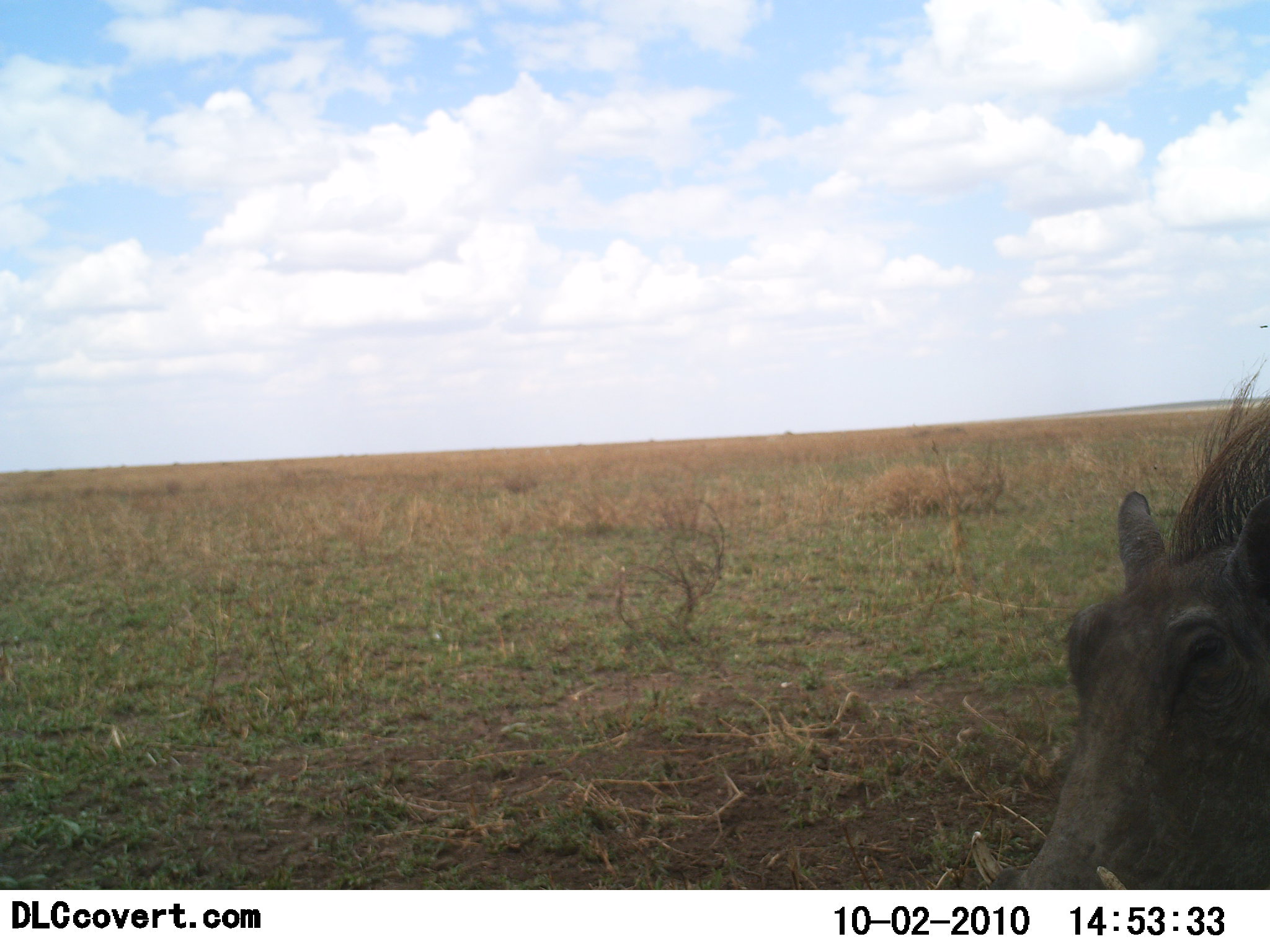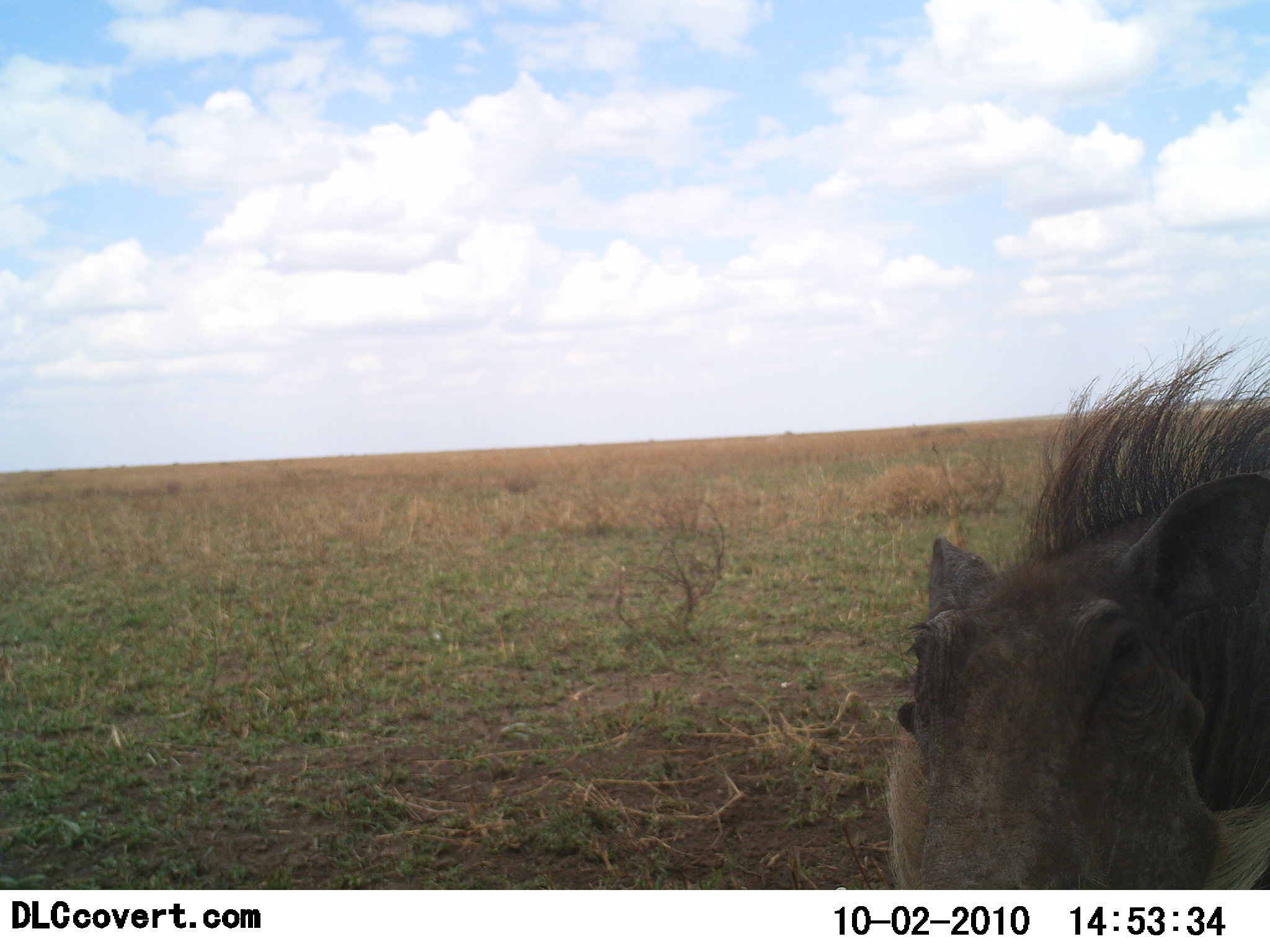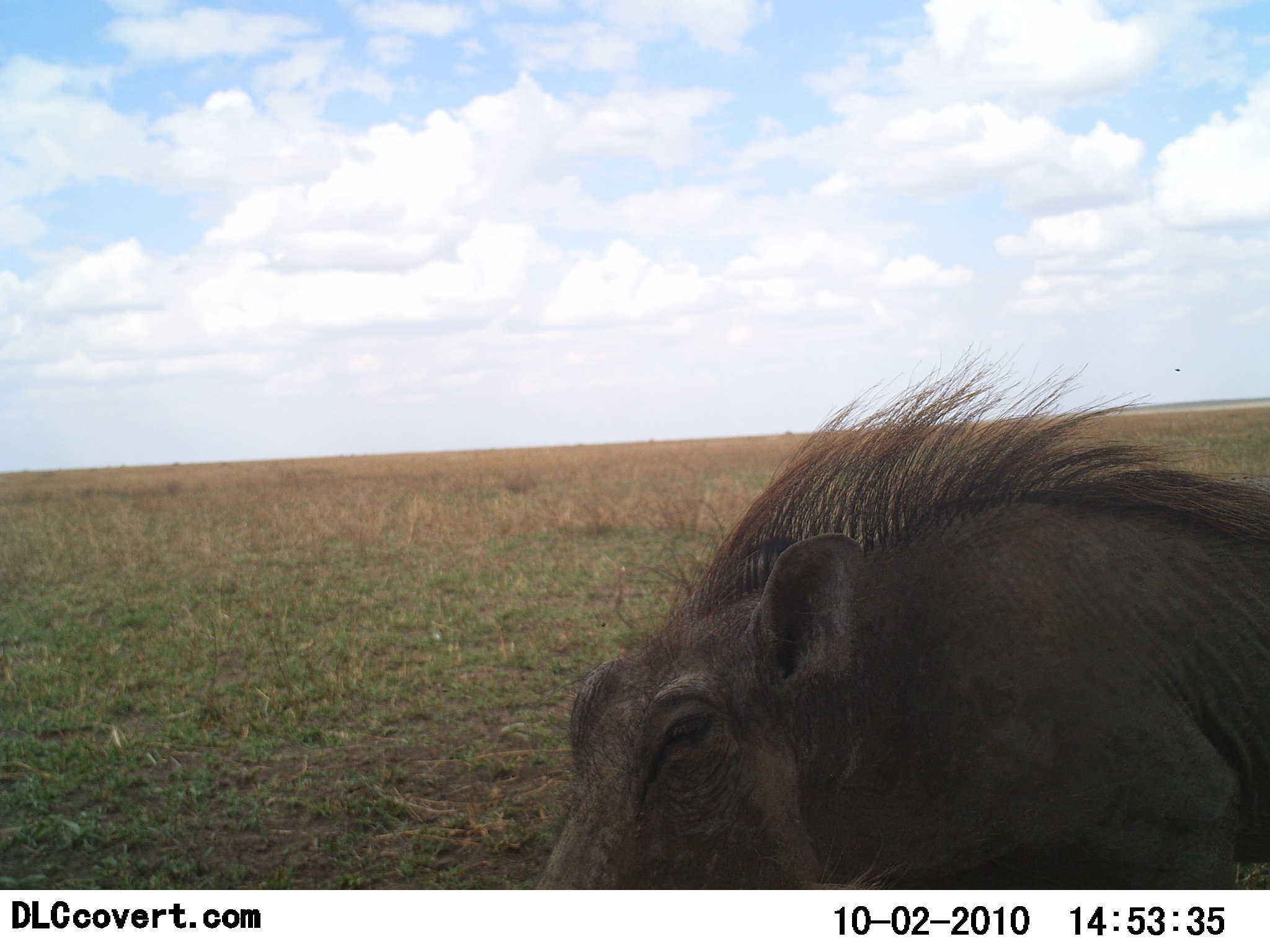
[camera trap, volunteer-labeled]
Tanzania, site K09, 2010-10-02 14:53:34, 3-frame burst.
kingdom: Animalia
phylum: Chordata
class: Mammalia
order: Artiodactyla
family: Suidae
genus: Phacochoerus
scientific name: Phacochoerus africanus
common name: warthog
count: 1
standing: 19%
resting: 6%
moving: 88%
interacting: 0%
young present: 0%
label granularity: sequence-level